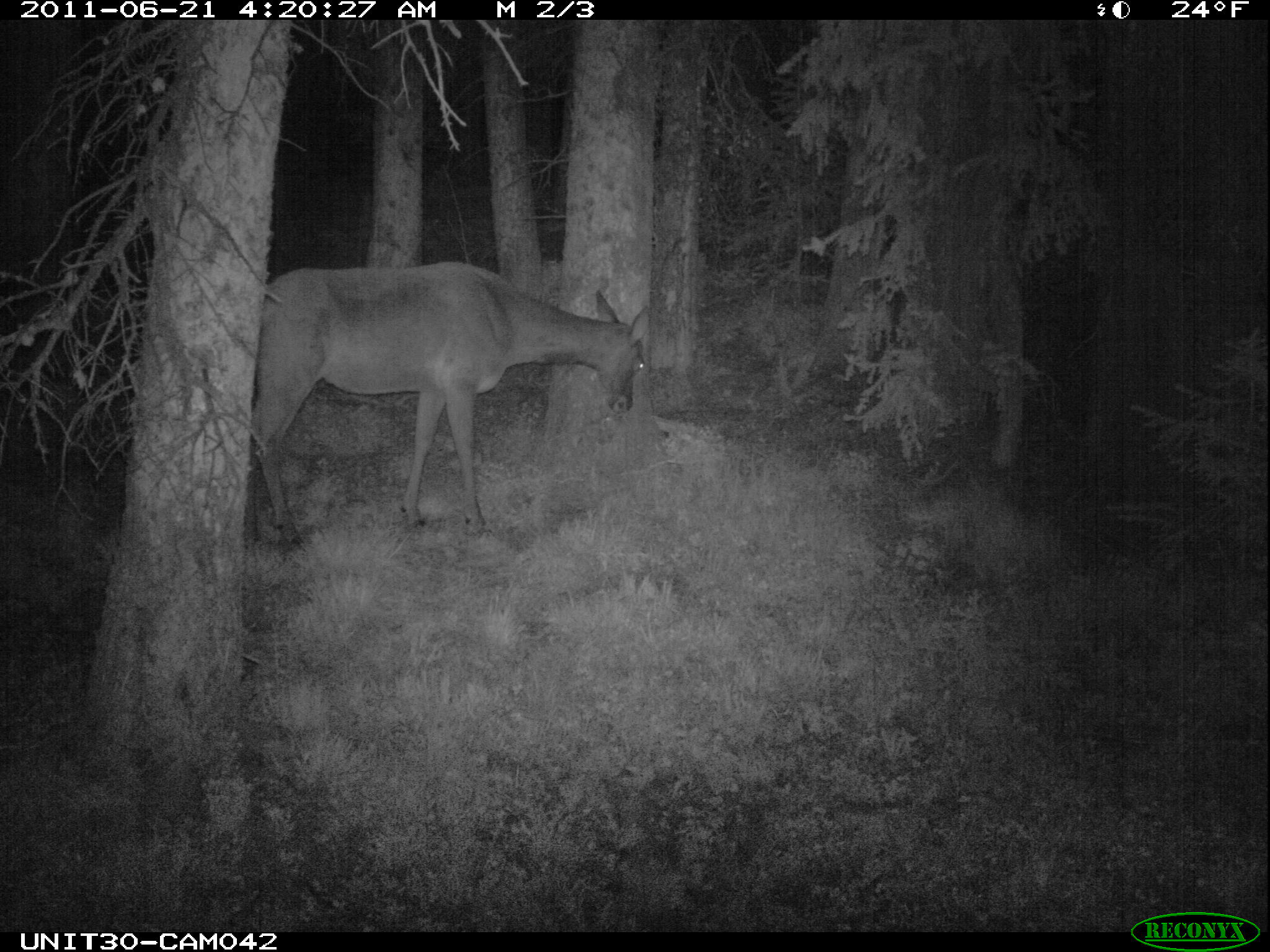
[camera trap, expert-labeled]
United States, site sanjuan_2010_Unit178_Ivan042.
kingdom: Animalia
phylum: Chordata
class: Mammalia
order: Artiodactyla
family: Cervidae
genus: Cervus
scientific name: Cervus elaphus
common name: red deer